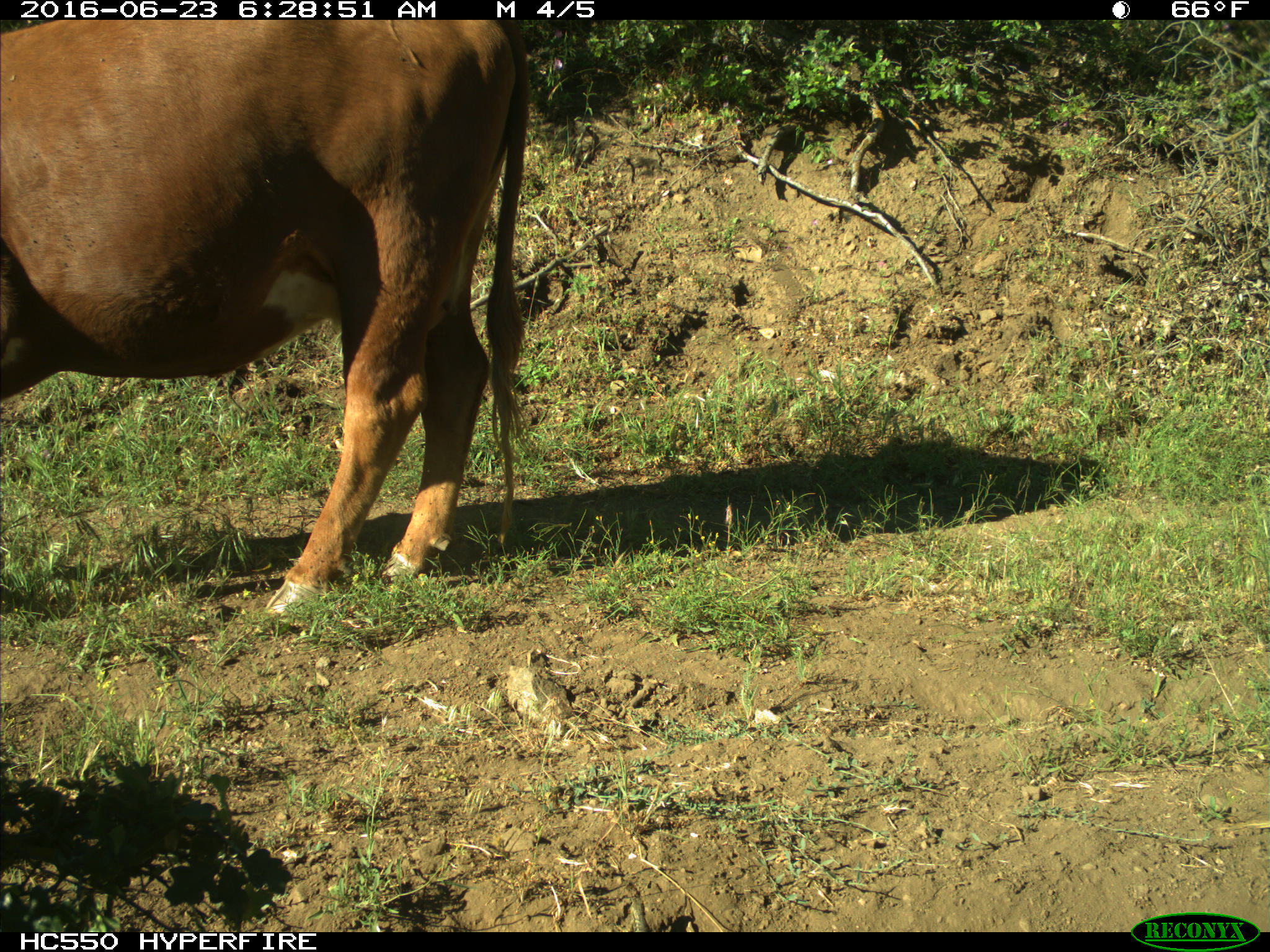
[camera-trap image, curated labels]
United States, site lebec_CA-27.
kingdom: Animalia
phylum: Chordata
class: Mammalia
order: Artiodactyla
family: Bovidae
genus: Bos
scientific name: Bos taurus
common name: domestic cow